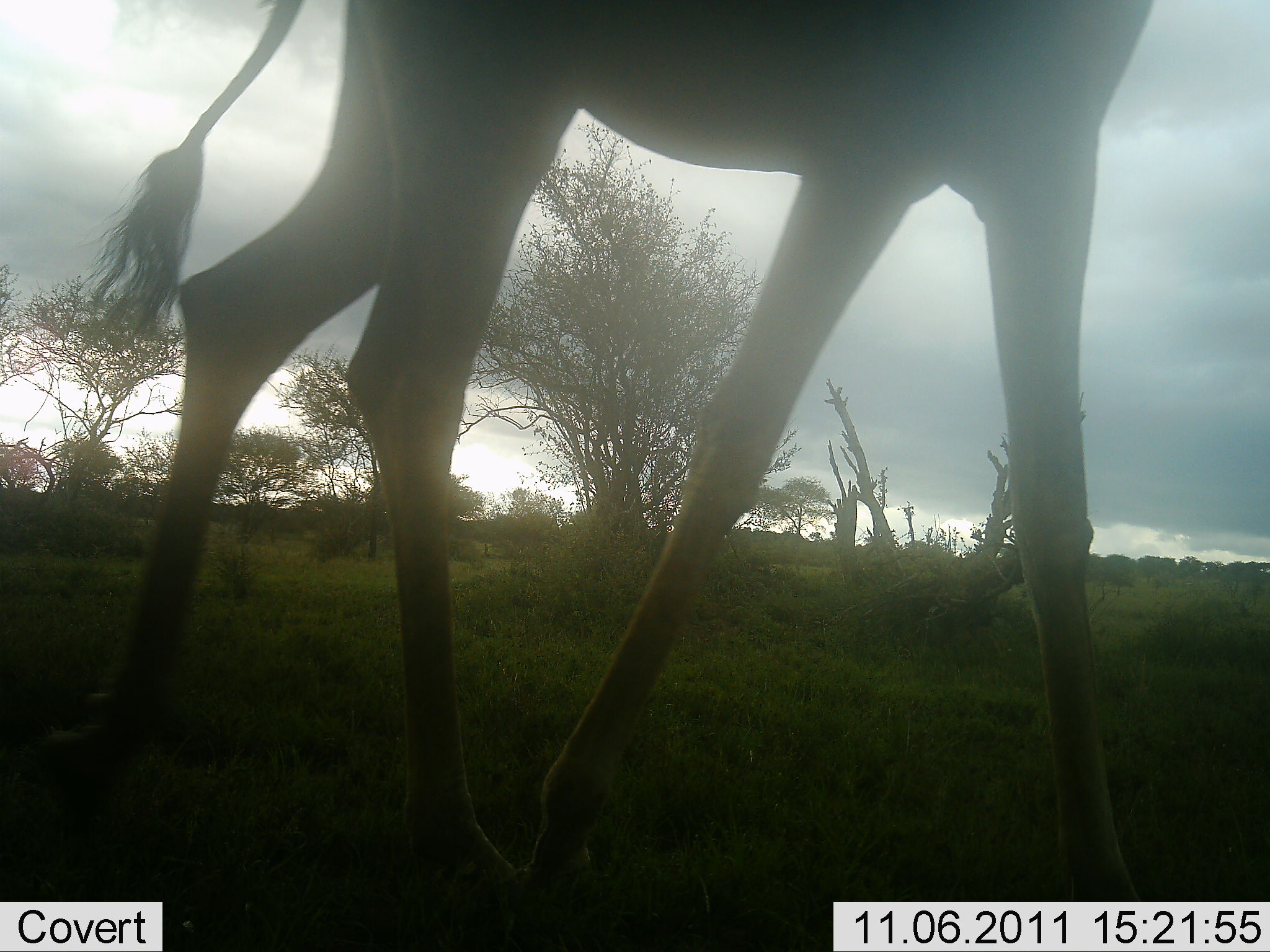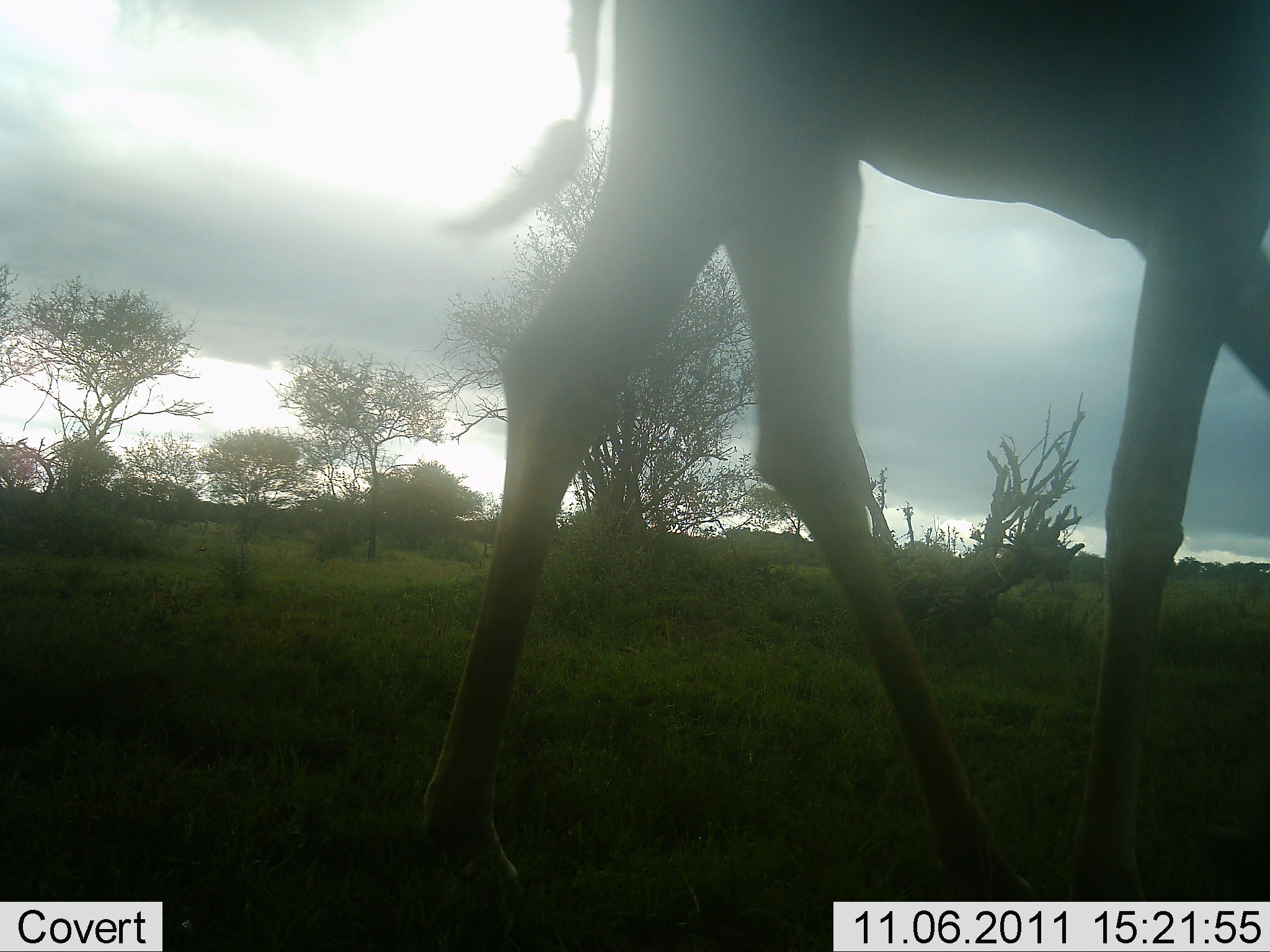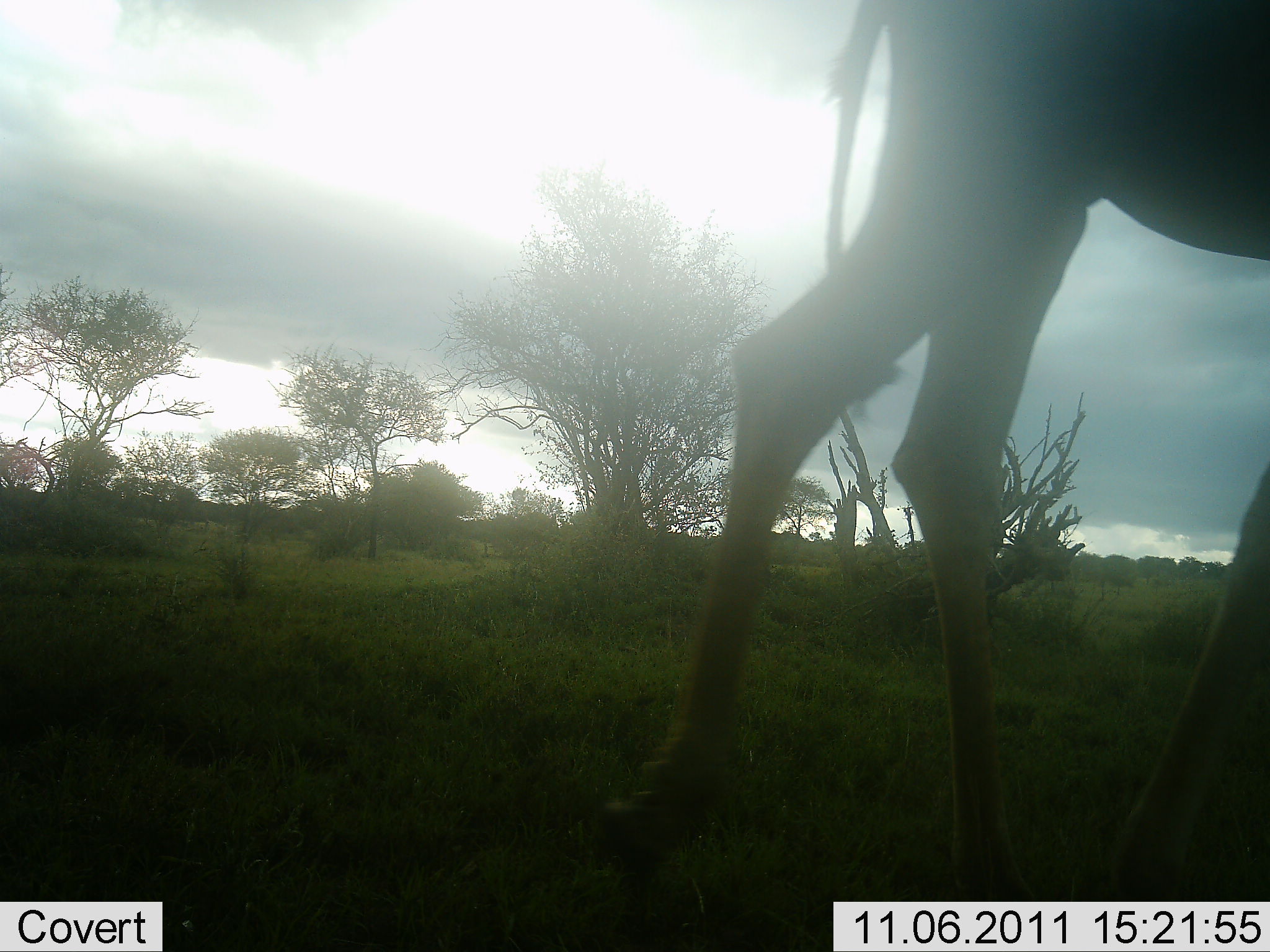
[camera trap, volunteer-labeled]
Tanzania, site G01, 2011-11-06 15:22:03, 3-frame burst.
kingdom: Animalia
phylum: Chordata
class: Mammalia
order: Artiodactyla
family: Giraffidae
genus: Giraffa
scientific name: Giraffa camelopardalis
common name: giraffe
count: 1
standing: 0%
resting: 0%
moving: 100%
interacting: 0%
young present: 8%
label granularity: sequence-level